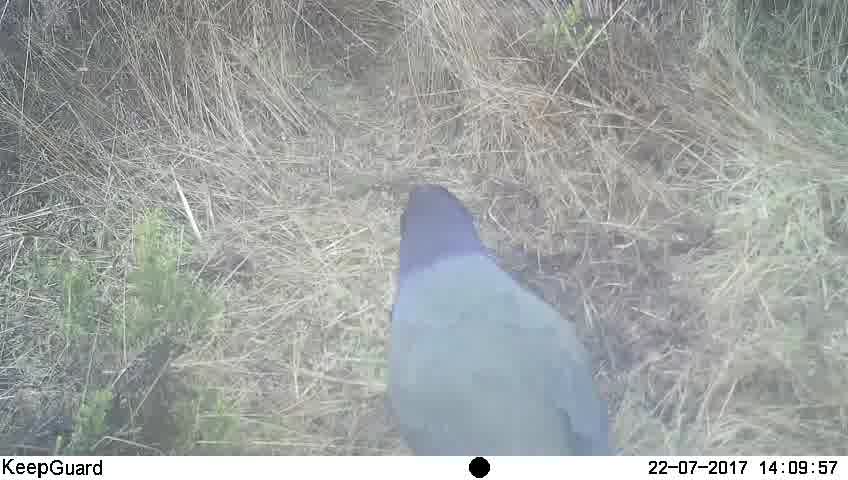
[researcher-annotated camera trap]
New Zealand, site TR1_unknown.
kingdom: Animalia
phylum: Chordata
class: Aves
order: Gruiformes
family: Rallidae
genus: Porphyrio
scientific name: Porphyrio mantelli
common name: takahe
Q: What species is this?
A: Takahe (Porphyrio mantelli).